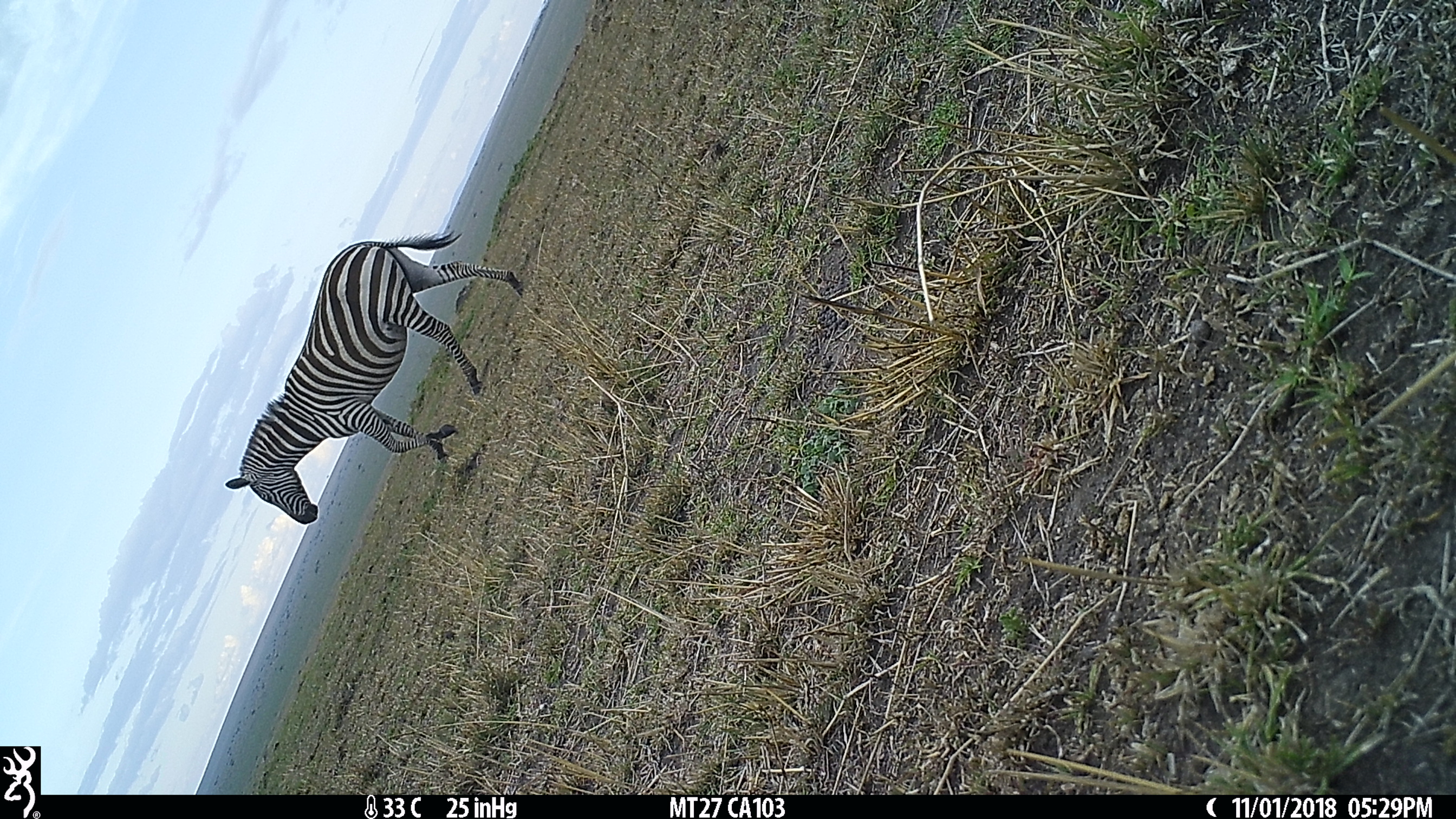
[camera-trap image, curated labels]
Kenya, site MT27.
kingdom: Animalia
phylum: Chordata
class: Mammalia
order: Perissodactyla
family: Equidae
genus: Equus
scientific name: Equus quagga burchellii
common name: burchell's zebra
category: zebra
Zebra (burchell's zebra) (Equus quagga burchellii).